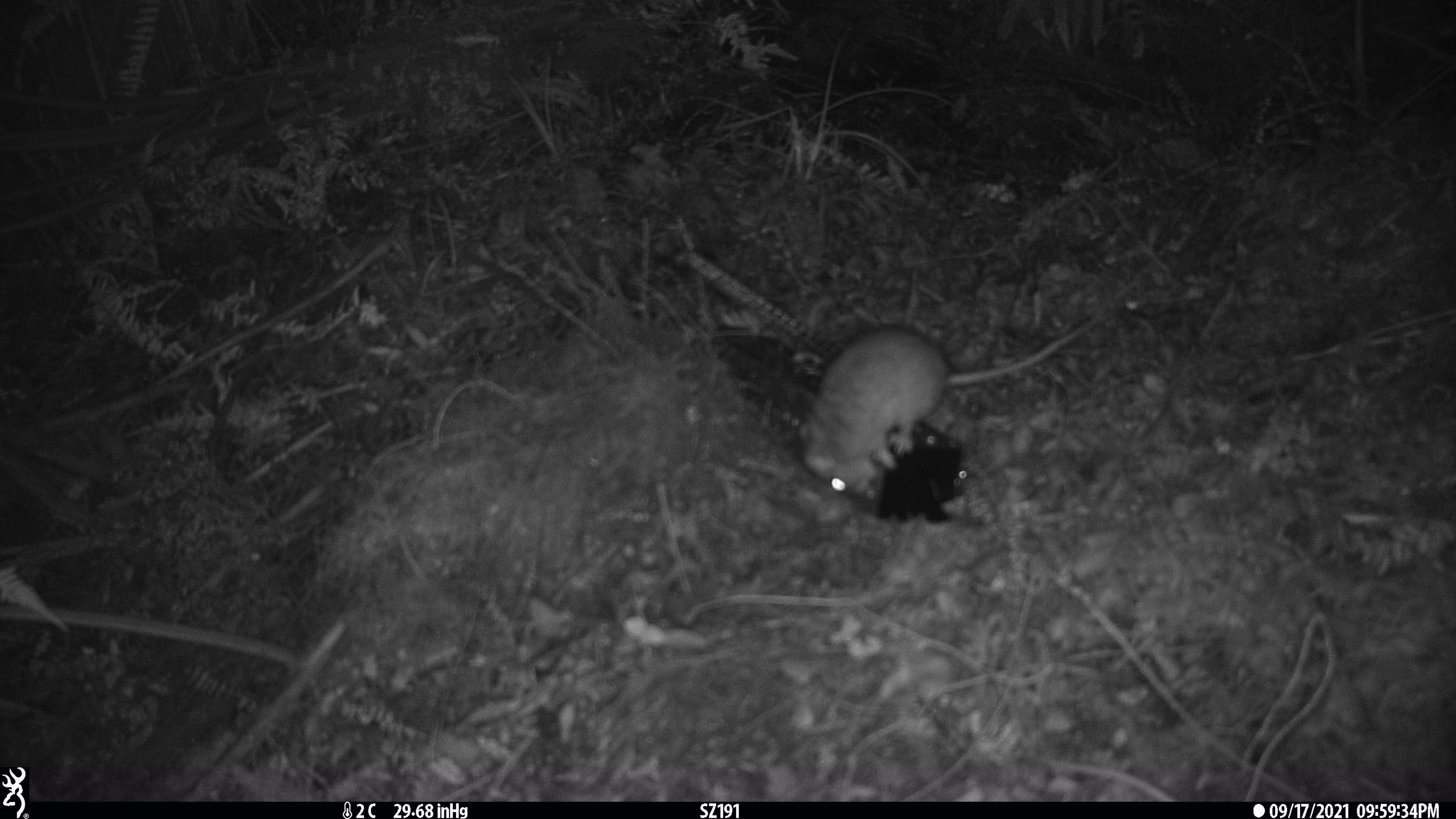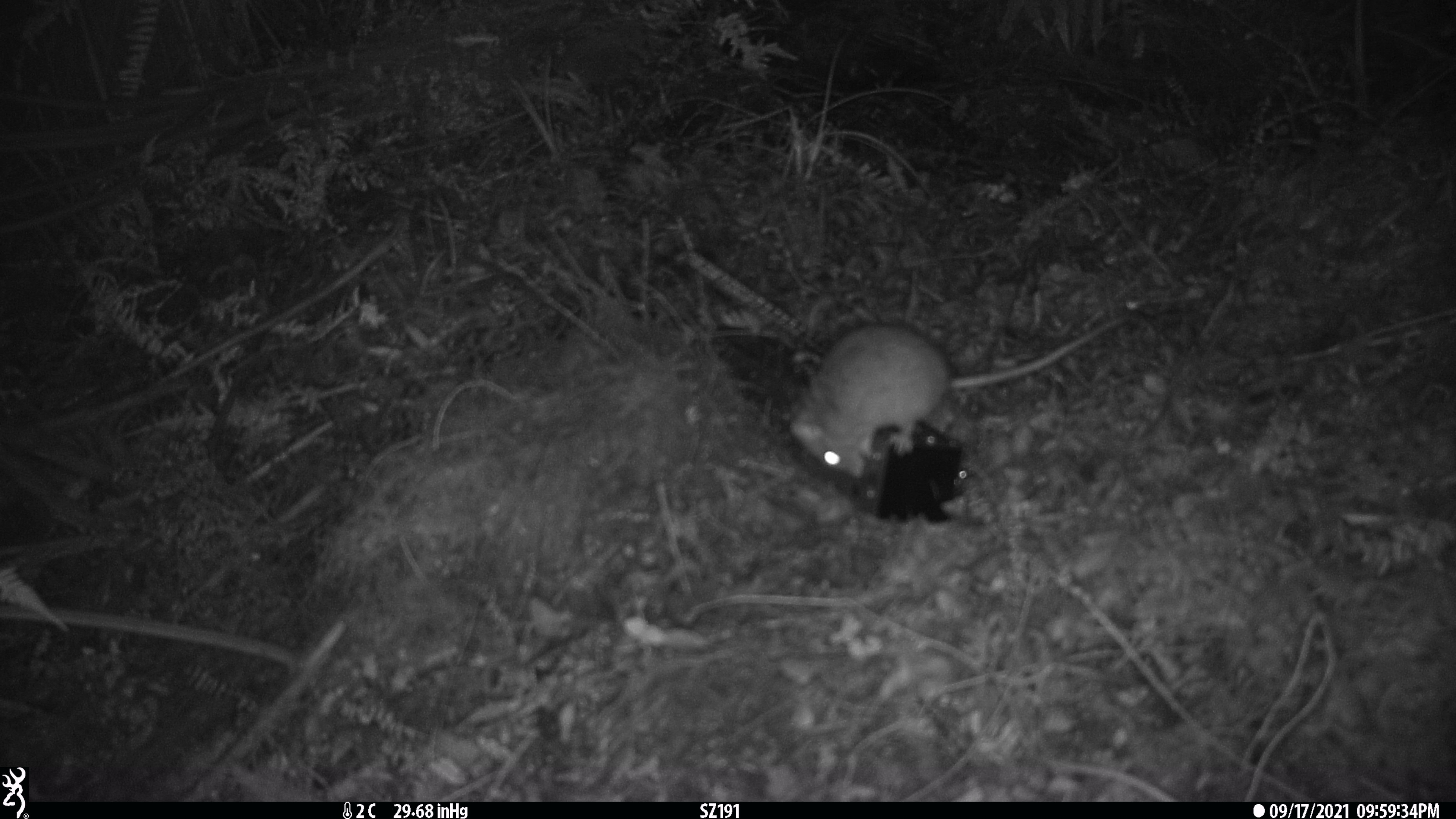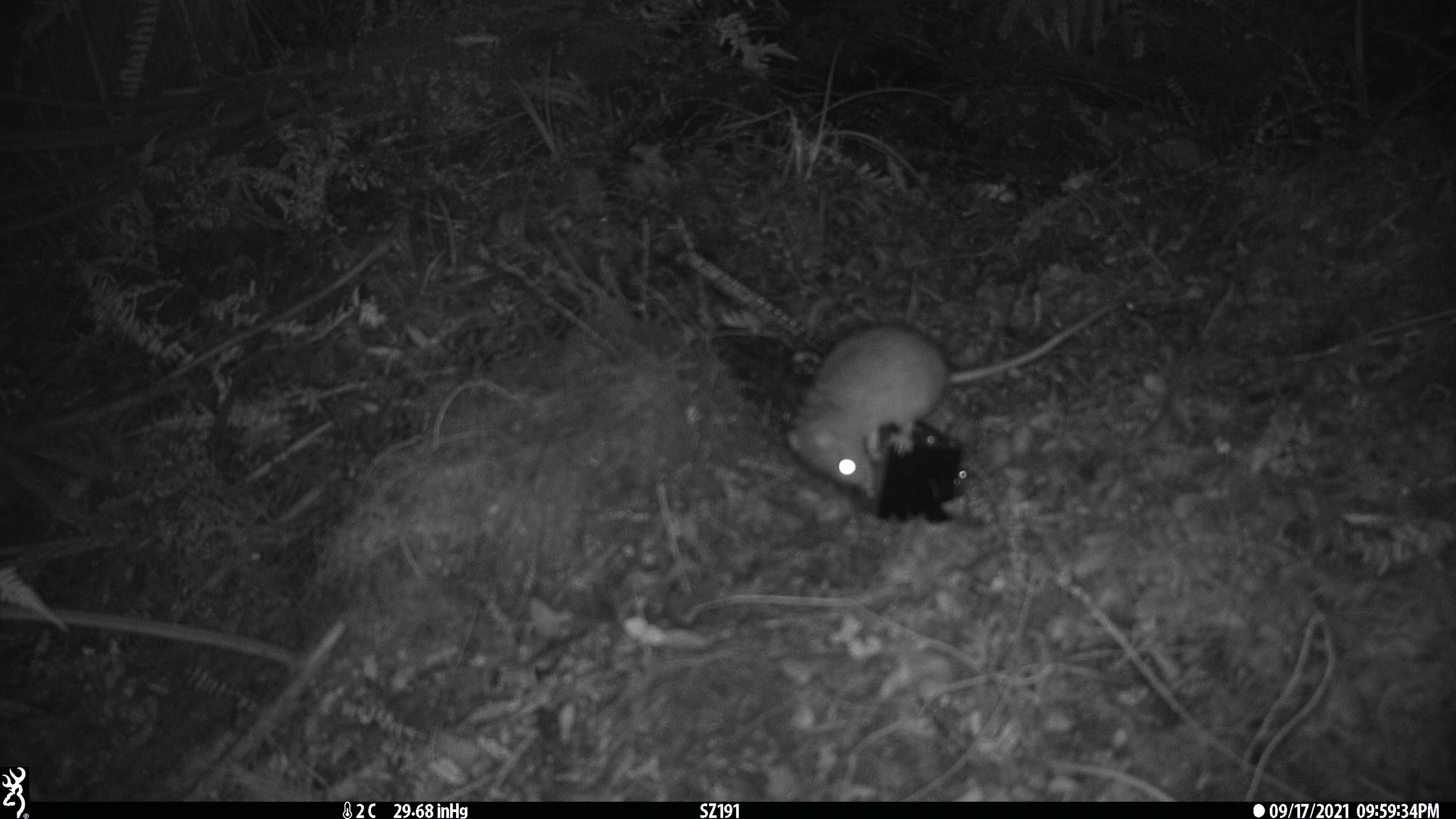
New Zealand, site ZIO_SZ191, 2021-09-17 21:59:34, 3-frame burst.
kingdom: Animalia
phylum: Chordata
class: Mammalia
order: Rodentia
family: Muridae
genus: Rattus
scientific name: Rattus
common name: rat